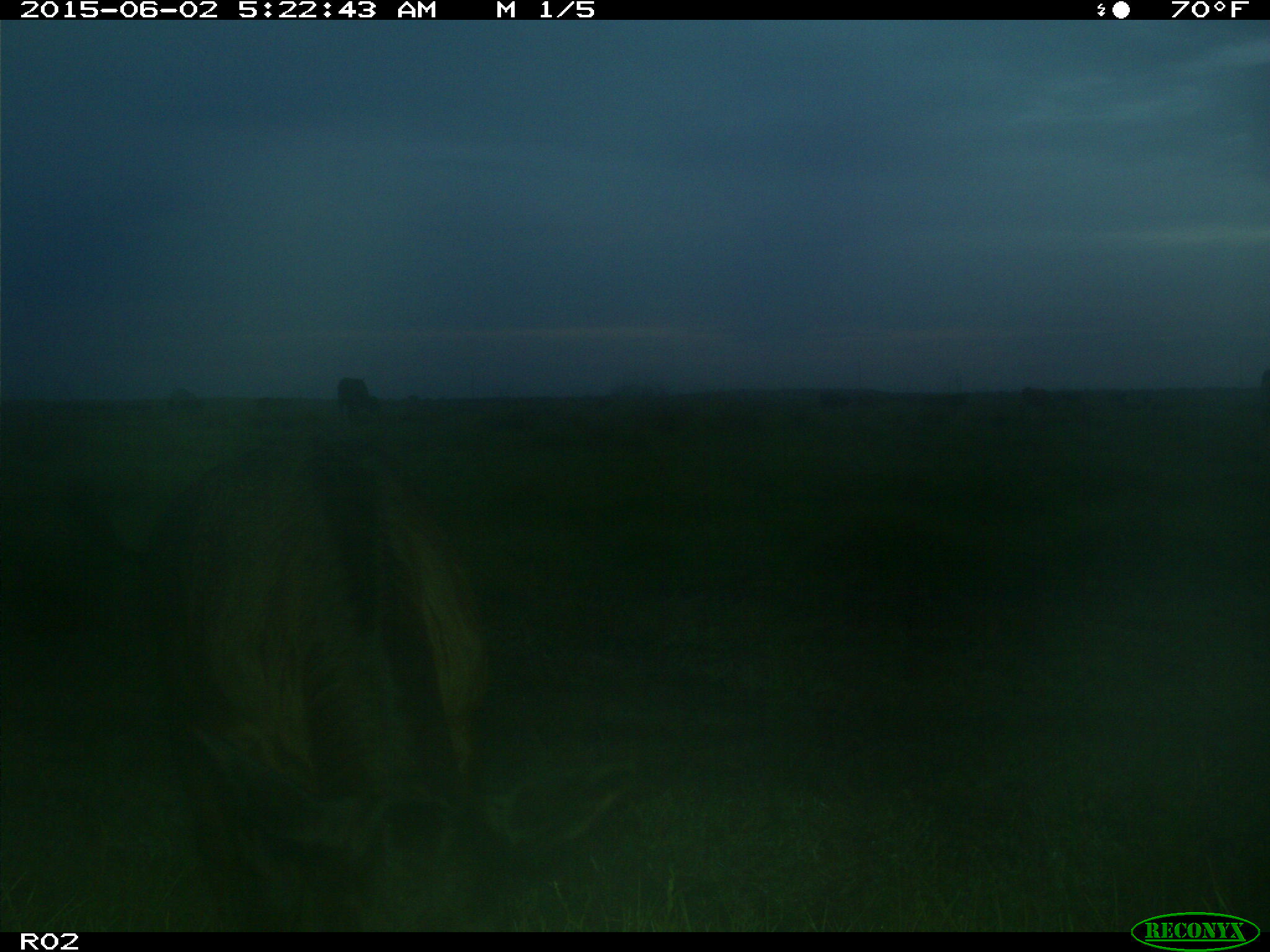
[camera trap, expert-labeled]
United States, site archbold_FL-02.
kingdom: Animalia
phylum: Chordata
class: Mammalia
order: Artiodactyla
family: Bovidae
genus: Bos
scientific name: Bos taurus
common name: domestic cow